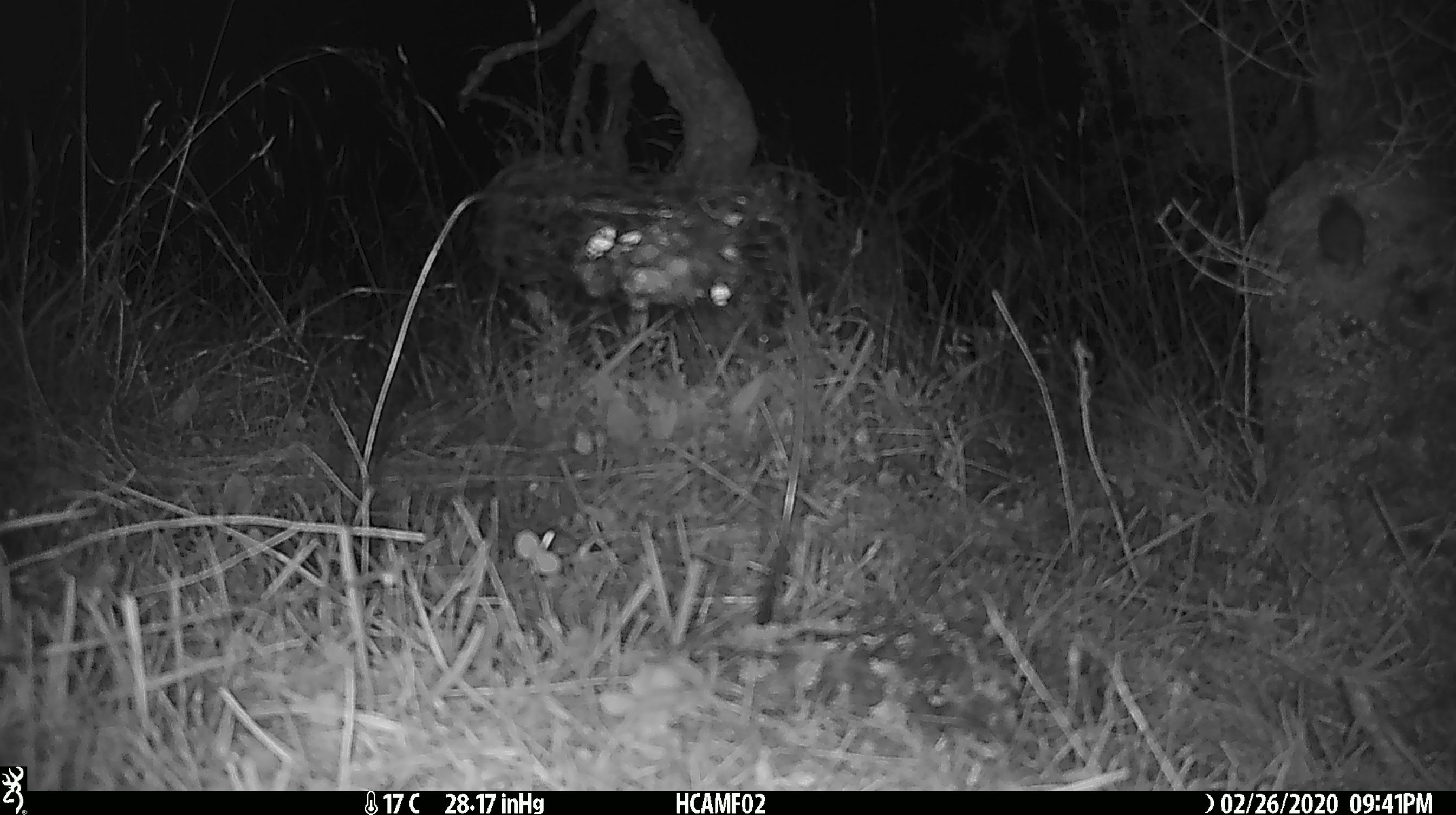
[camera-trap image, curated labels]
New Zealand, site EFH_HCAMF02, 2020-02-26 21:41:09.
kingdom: Animalia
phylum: Chordata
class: Mammalia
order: Rodentia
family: Muridae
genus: Mus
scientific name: Mus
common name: mouse